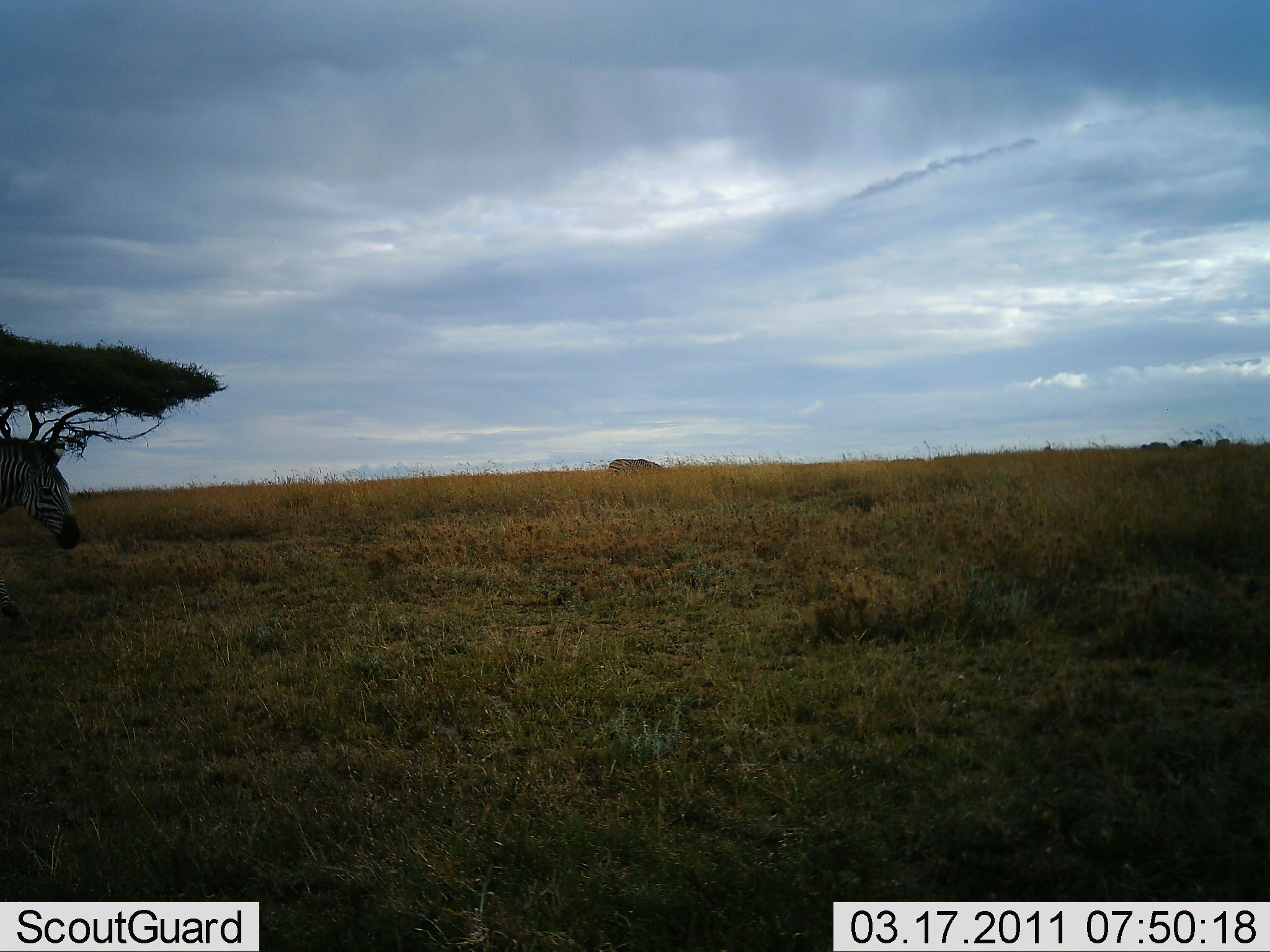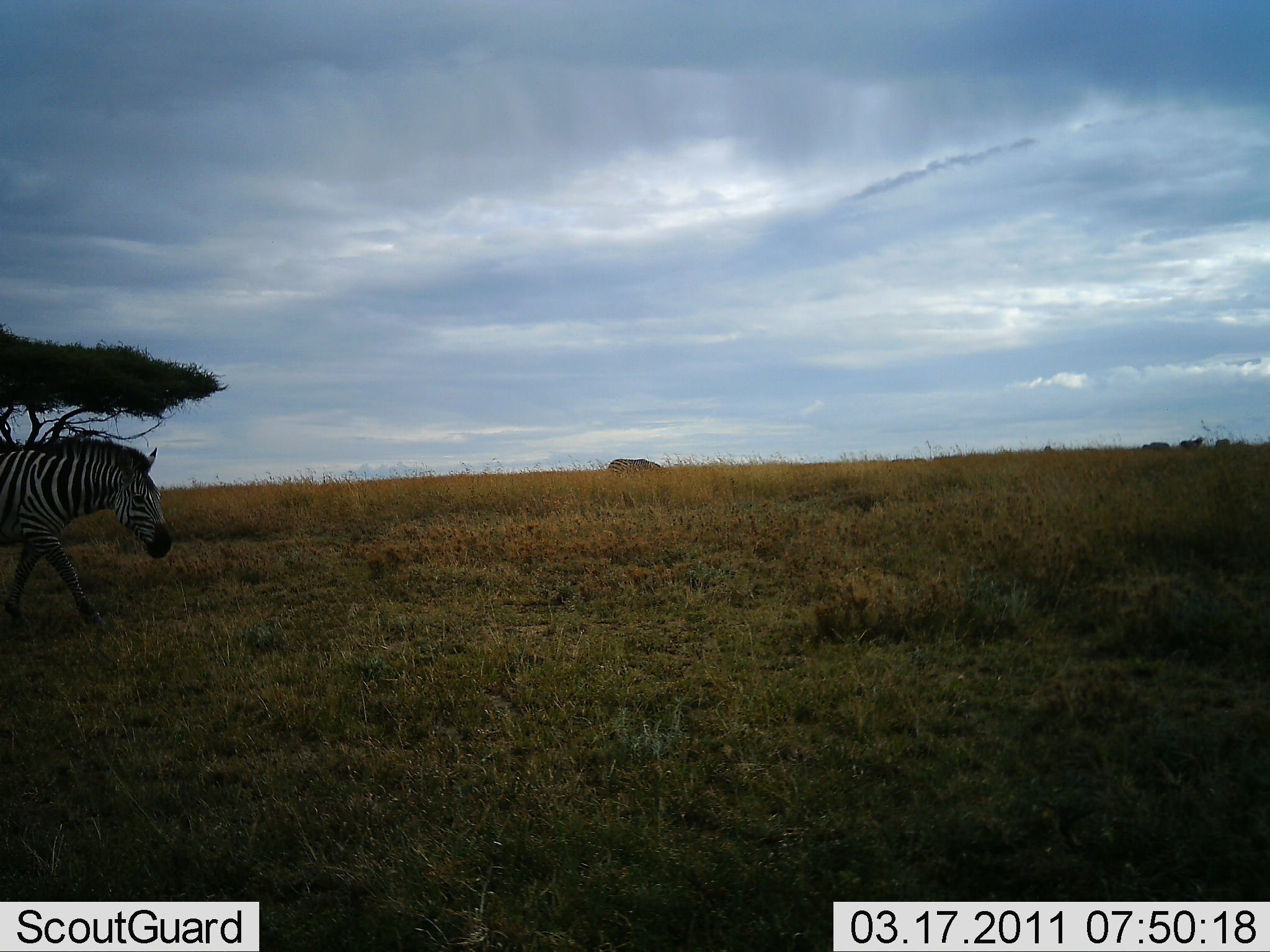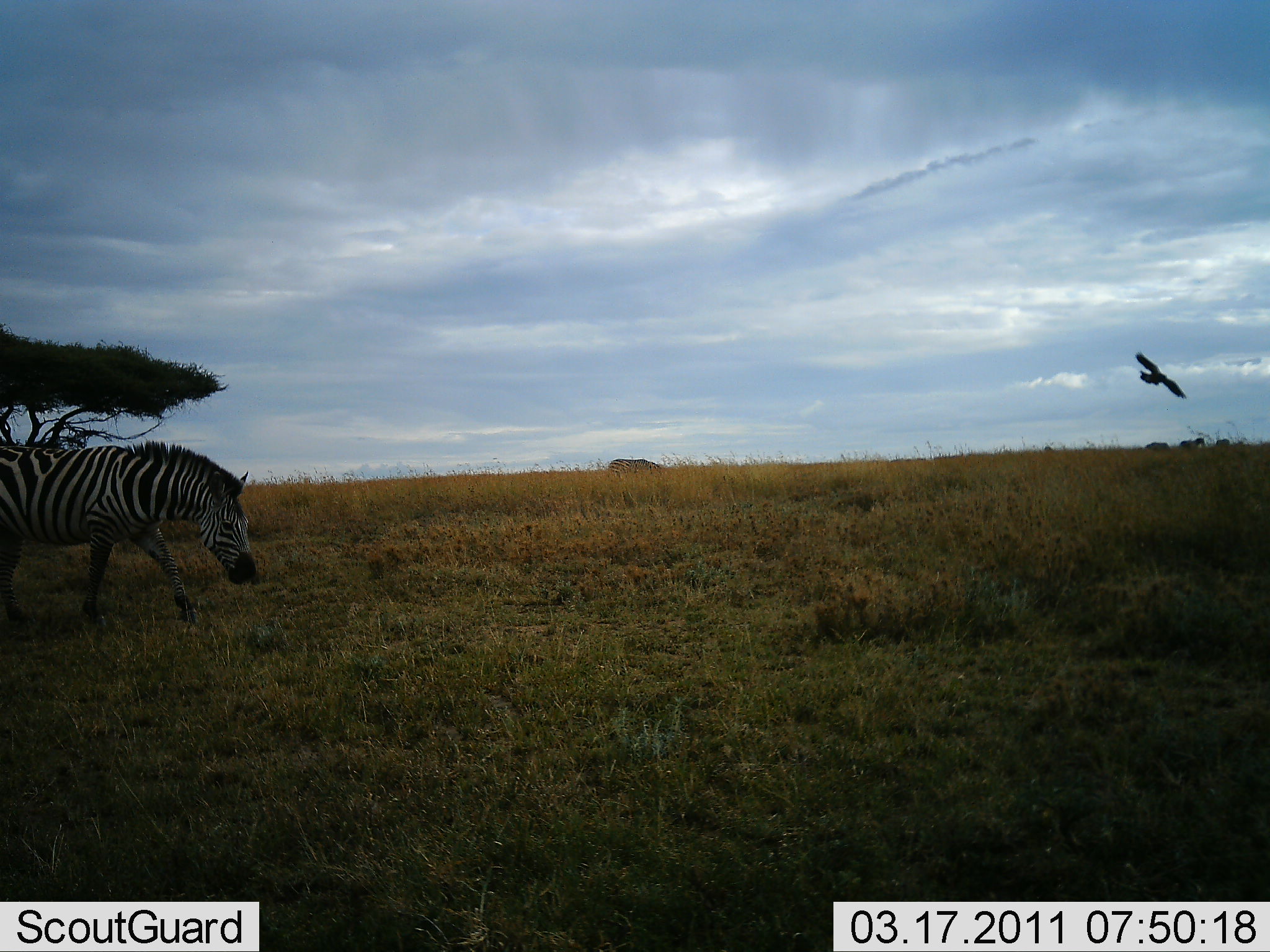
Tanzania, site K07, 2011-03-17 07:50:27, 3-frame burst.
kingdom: Animalia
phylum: Chordata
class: Aves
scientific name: Aves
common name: bird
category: otherbird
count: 1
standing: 0%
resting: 0%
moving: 100%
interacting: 0%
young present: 0%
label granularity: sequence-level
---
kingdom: Animalia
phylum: Chordata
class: Mammalia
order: Perissodactyla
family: Equidae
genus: Equus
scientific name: Equus quagga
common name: plains zebra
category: zebra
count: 1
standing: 0%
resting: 0%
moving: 100%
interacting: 0%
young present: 0%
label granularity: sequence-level